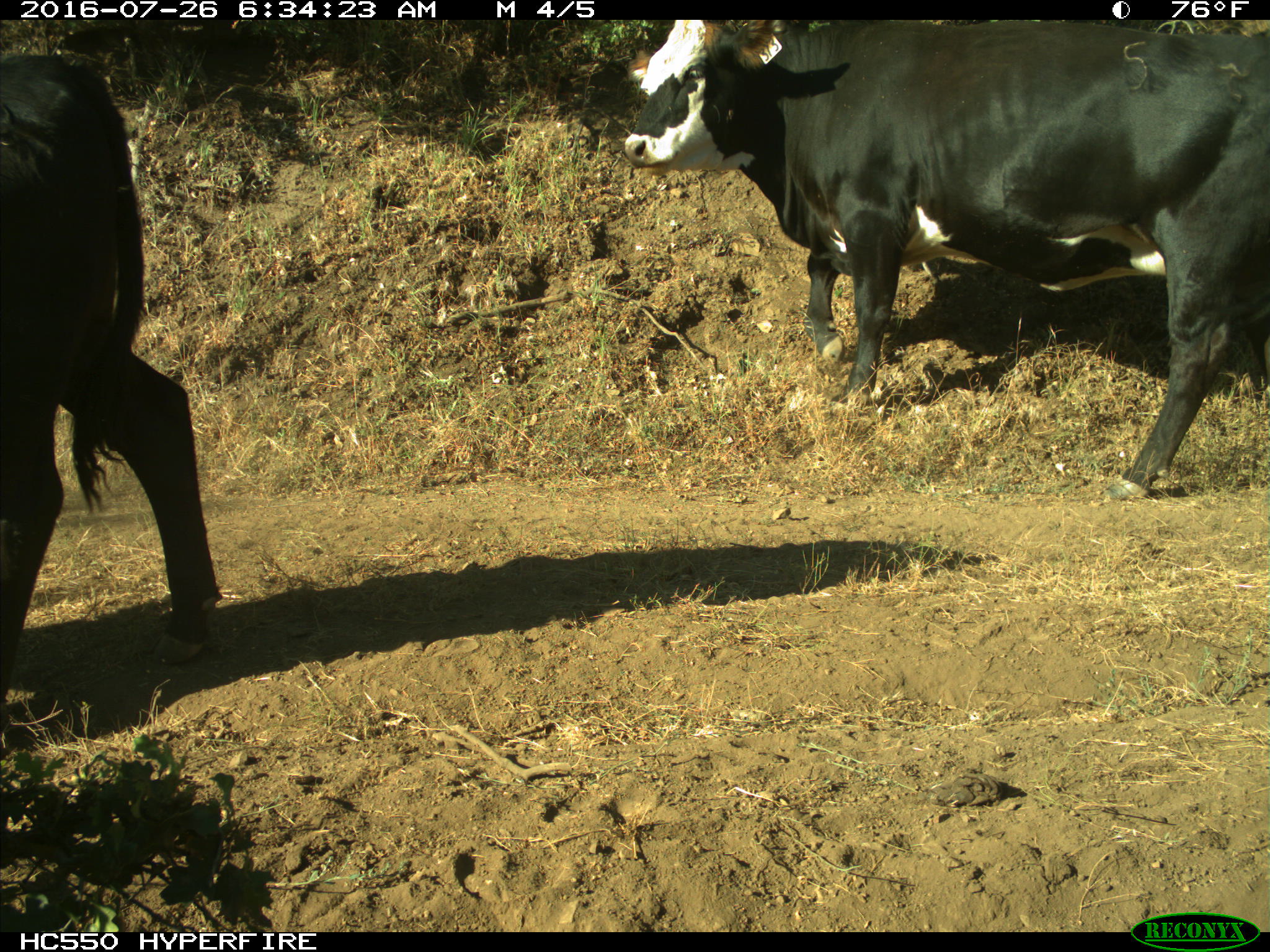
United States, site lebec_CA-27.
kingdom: Animalia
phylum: Chordata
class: Mammalia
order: Artiodactyla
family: Bovidae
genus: Bos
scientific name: Bos taurus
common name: domestic cow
Bos taurus (domestic cow).